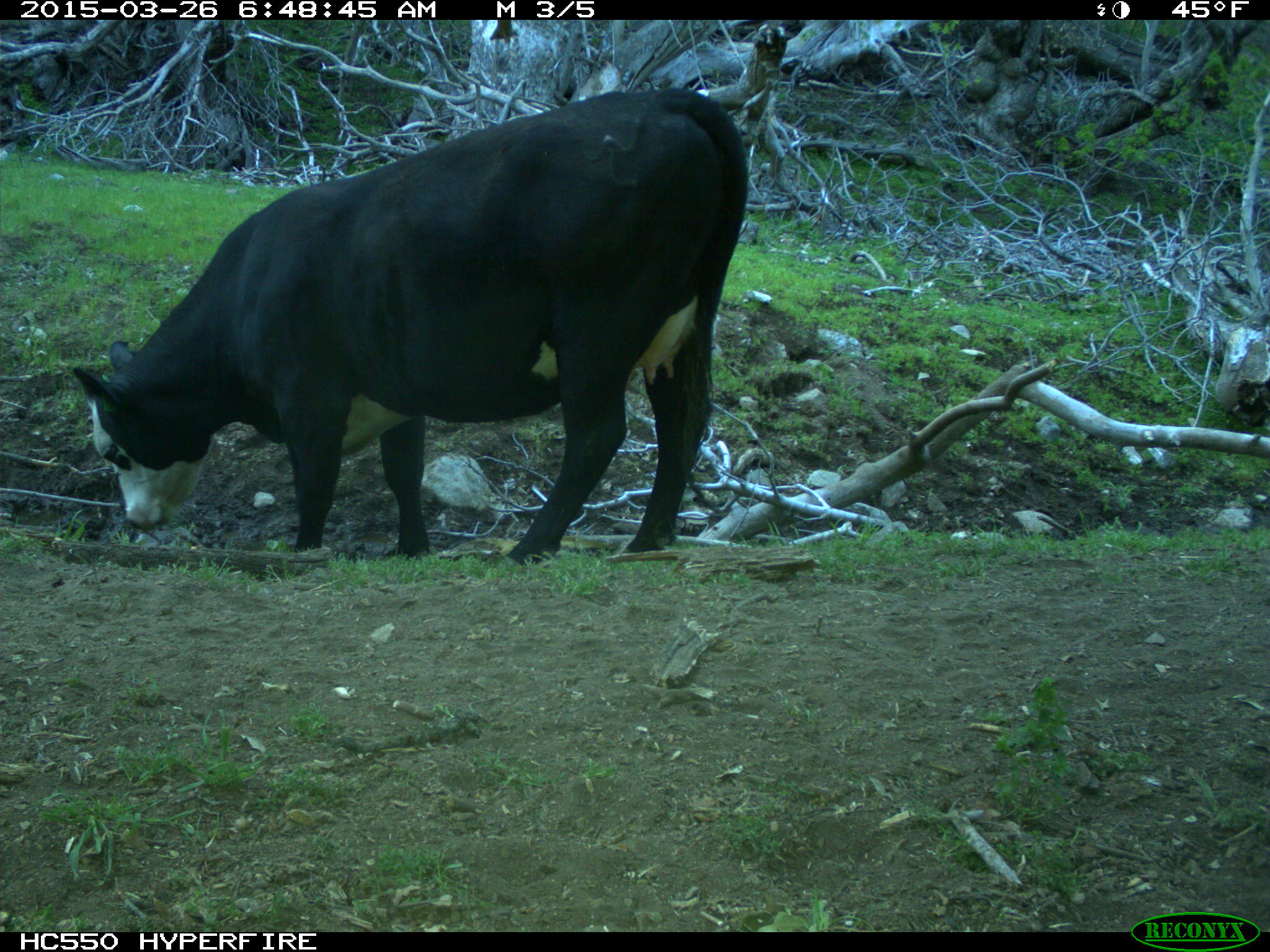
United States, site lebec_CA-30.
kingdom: Animalia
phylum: Chordata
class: Mammalia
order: Artiodactyla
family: Bovidae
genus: Bos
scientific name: Bos taurus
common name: domestic cow